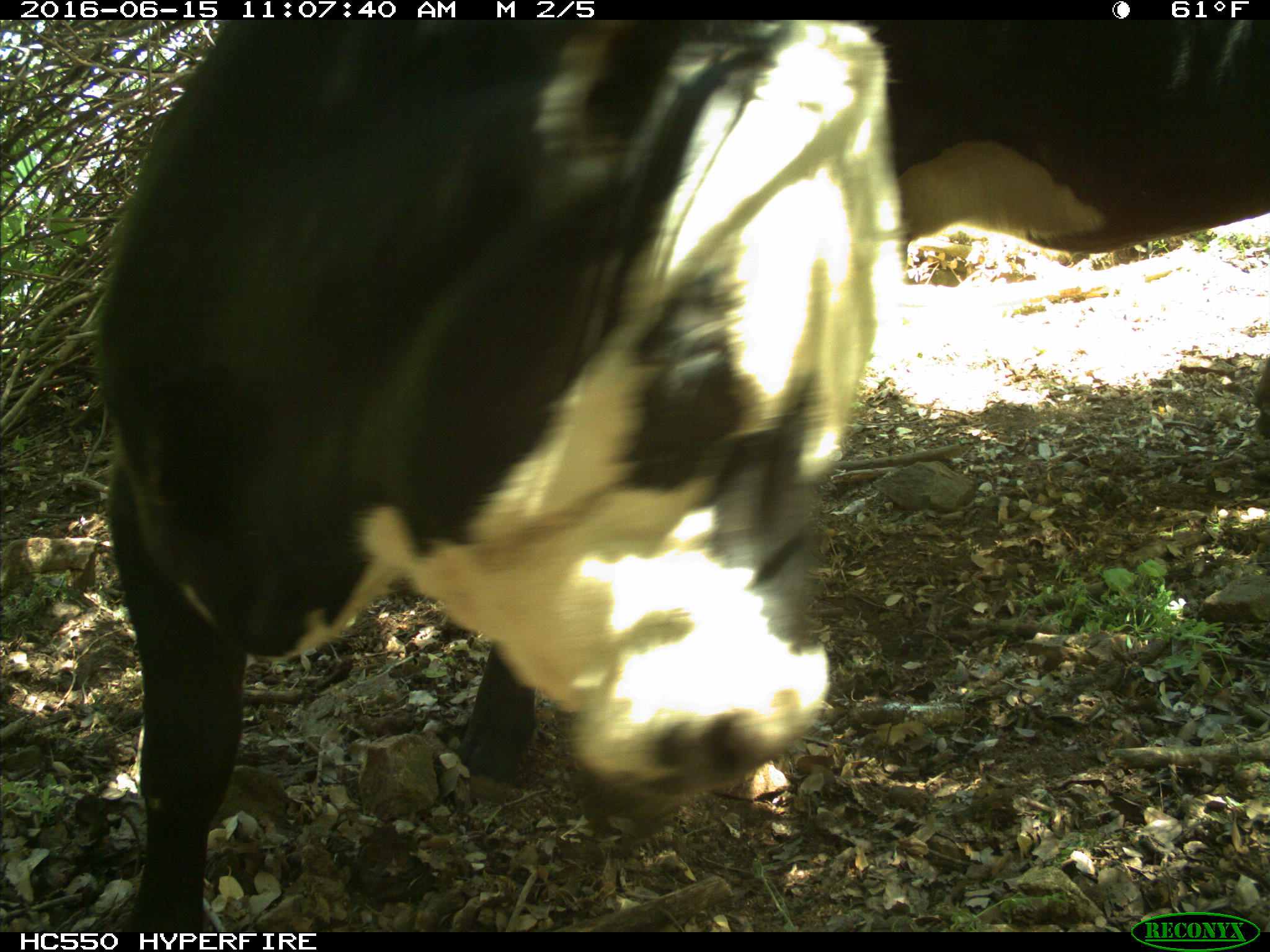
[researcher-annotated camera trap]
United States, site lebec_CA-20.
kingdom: Animalia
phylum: Chordata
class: Mammalia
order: Artiodactyla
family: Bovidae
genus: Bos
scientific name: Bos taurus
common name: domestic cow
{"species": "Bos taurus (domestic cow)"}